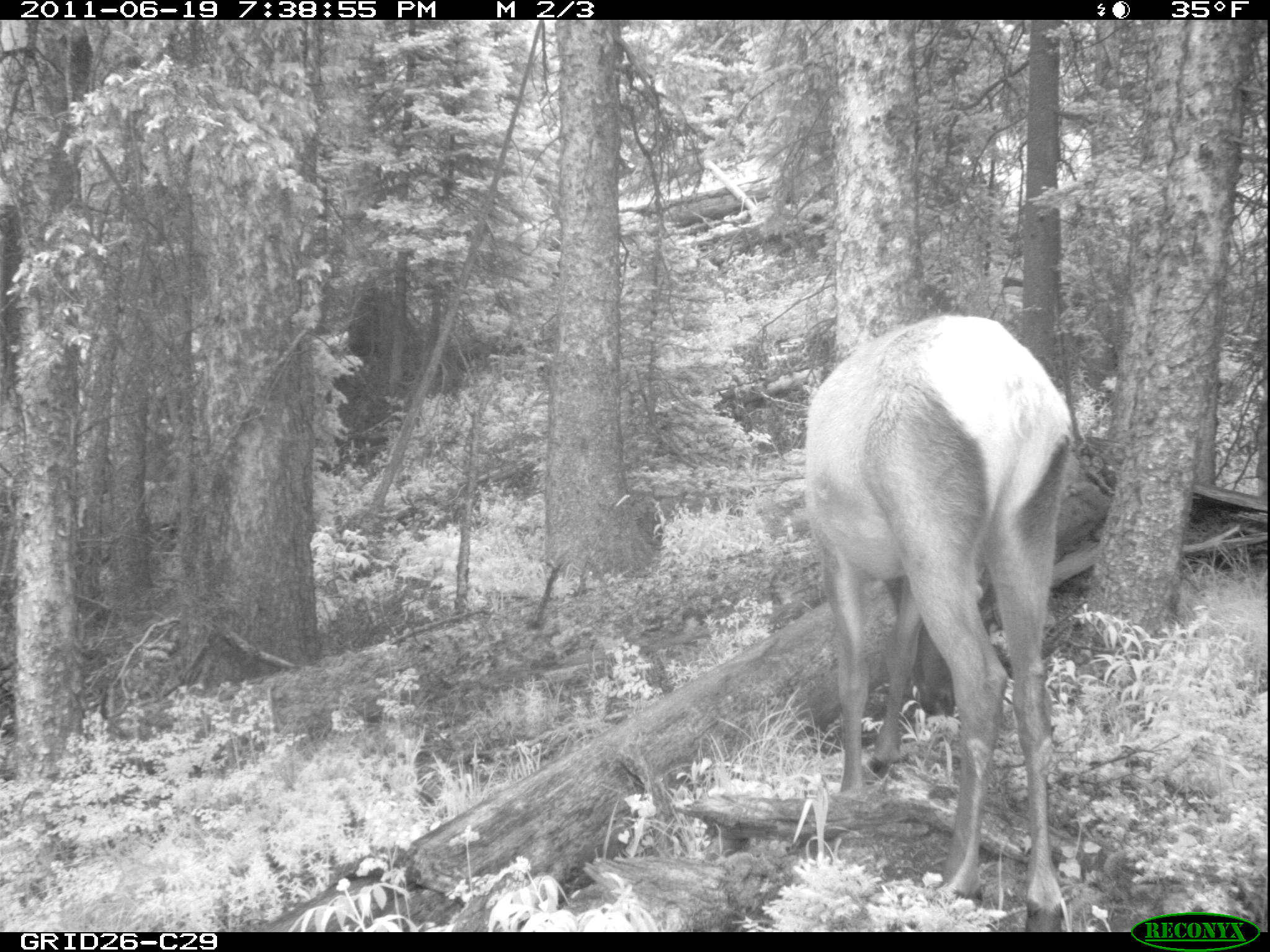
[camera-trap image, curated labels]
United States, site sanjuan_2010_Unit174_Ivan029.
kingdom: Animalia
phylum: Chordata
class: Mammalia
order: Artiodactyla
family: Cervidae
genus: Cervus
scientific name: Cervus elaphus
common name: red deer